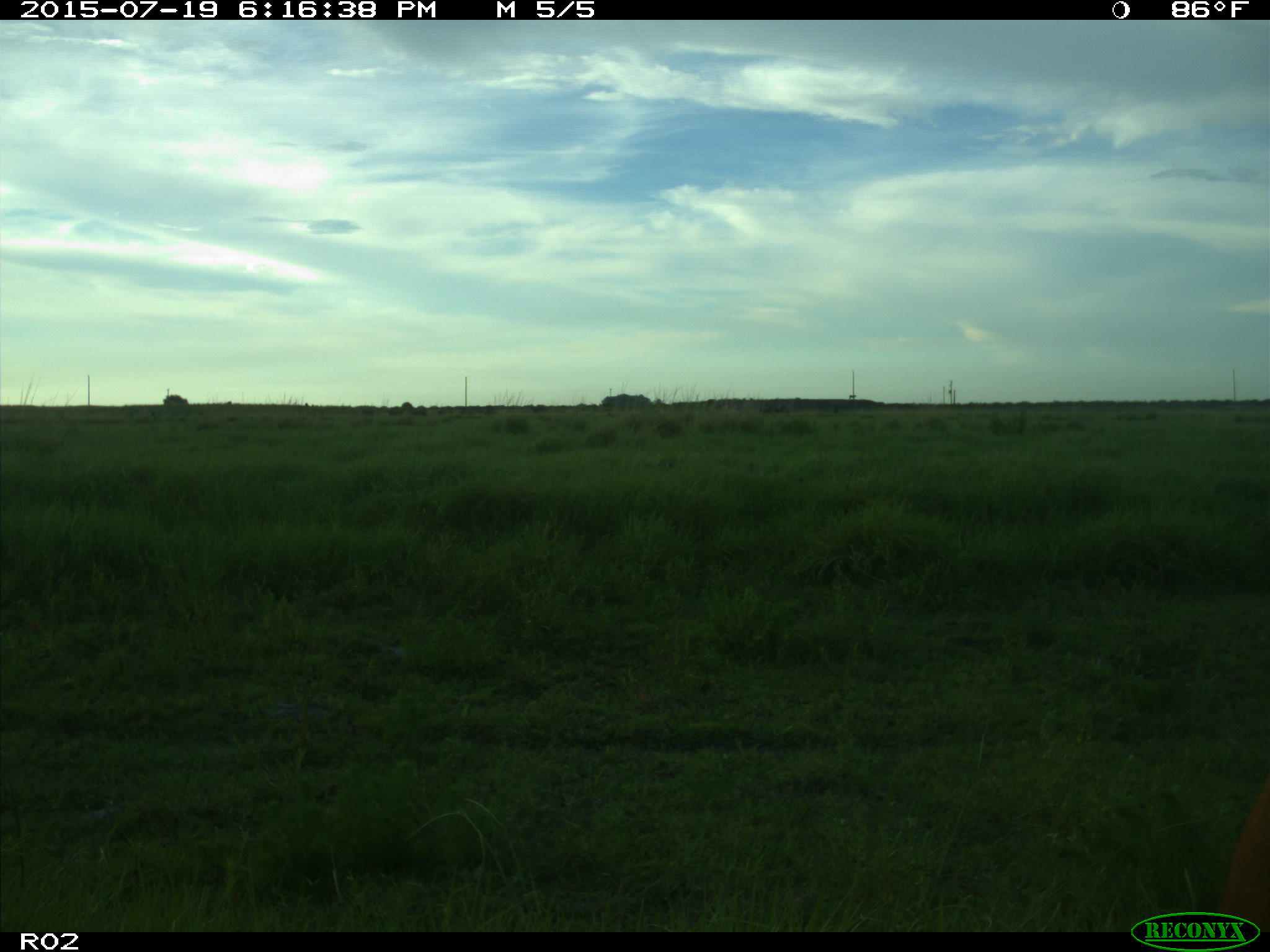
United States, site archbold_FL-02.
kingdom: Animalia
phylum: Chordata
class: Mammalia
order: Artiodactyla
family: Bovidae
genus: Bos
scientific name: Bos taurus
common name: domestic cow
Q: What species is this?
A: Bos taurus (domestic cow).